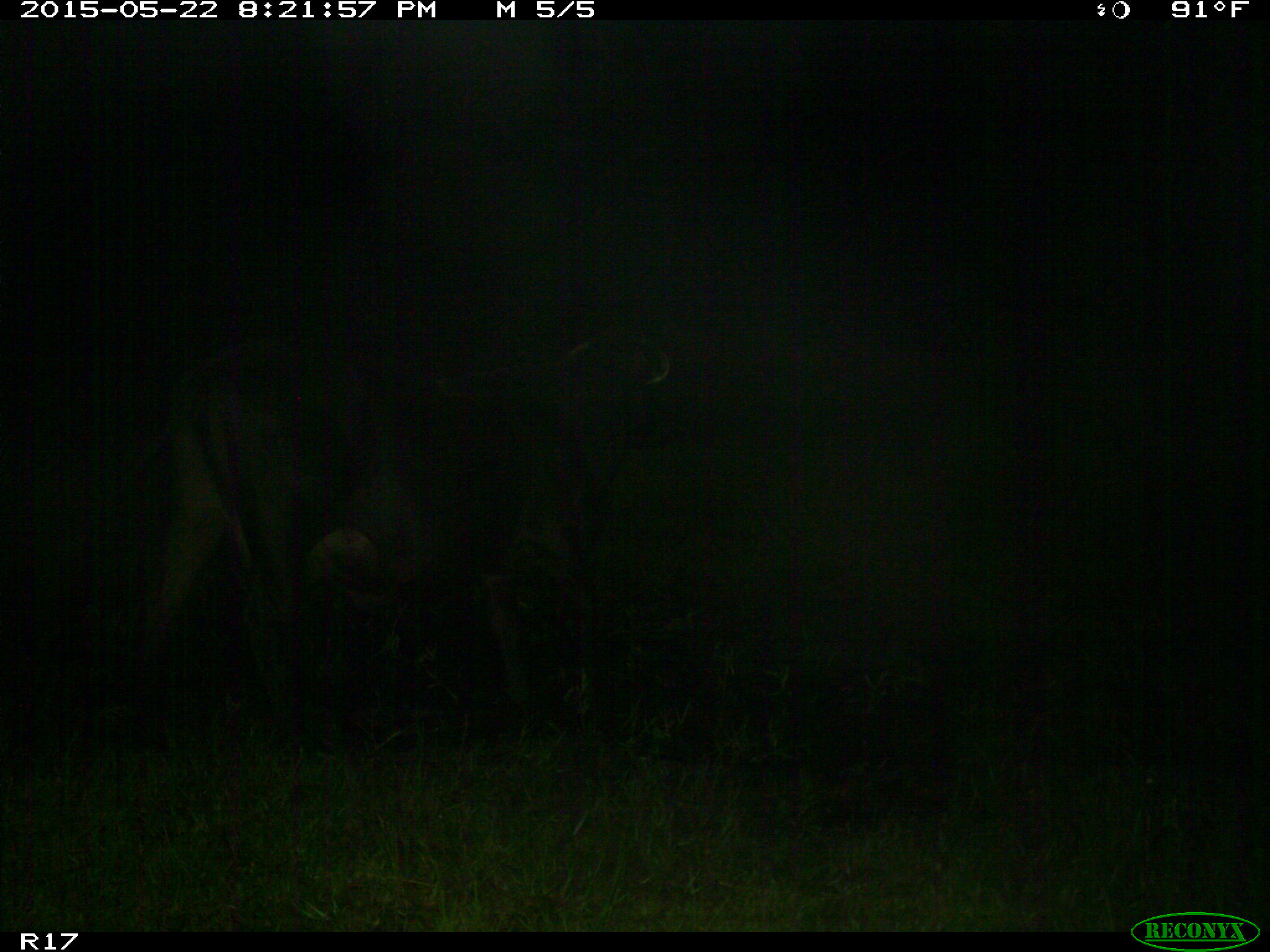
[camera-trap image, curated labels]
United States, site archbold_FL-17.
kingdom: Animalia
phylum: Chordata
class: Mammalia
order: Artiodactyla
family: Bovidae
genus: Bos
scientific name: Bos taurus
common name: domestic cow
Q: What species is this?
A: Bos taurus (domestic cow).